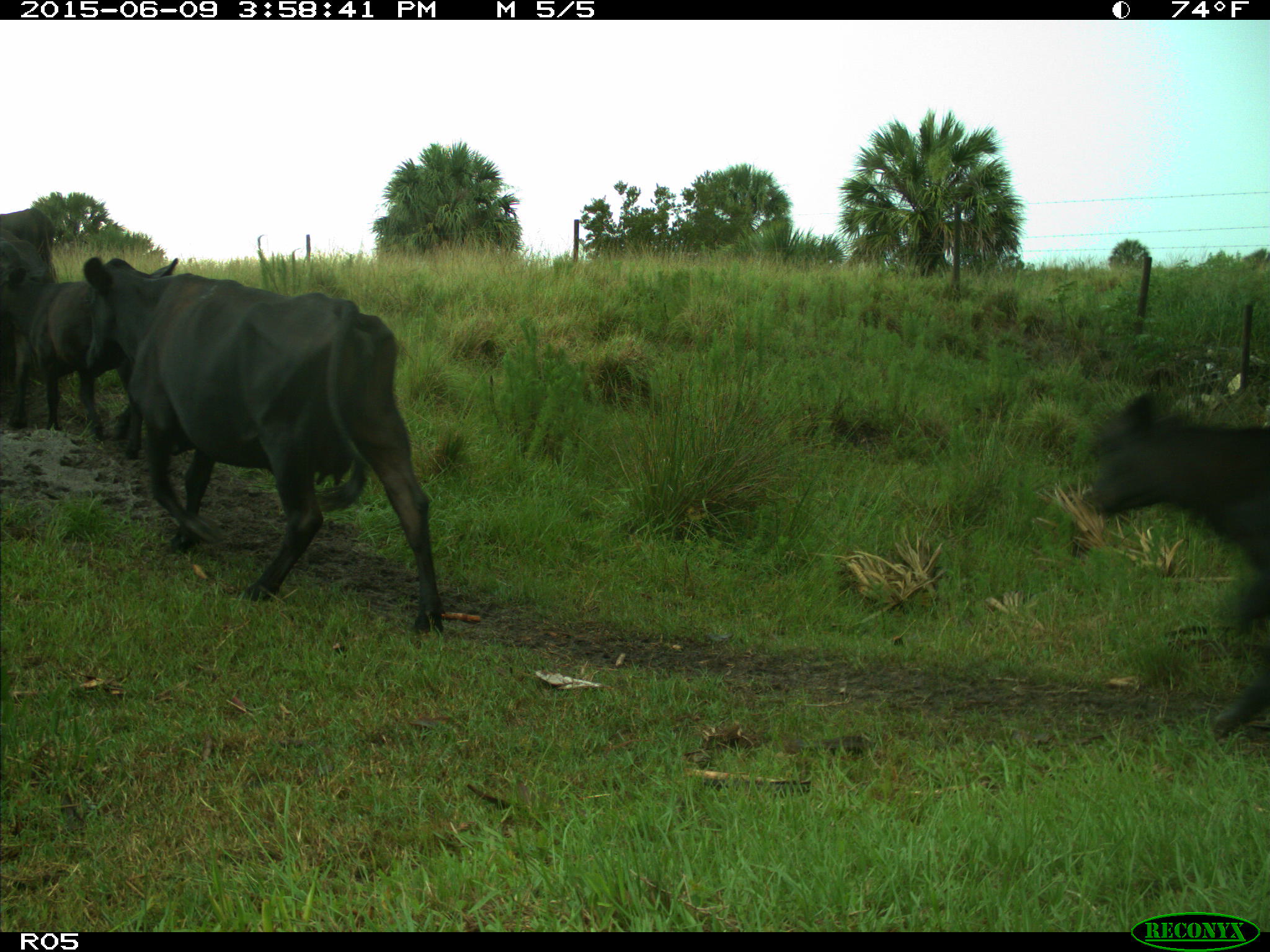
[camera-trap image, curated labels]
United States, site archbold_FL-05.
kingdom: Animalia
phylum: Chordata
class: Mammalia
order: Artiodactyla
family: Bovidae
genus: Bos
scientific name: Bos taurus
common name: domestic cow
Bos taurus (domestic cow).